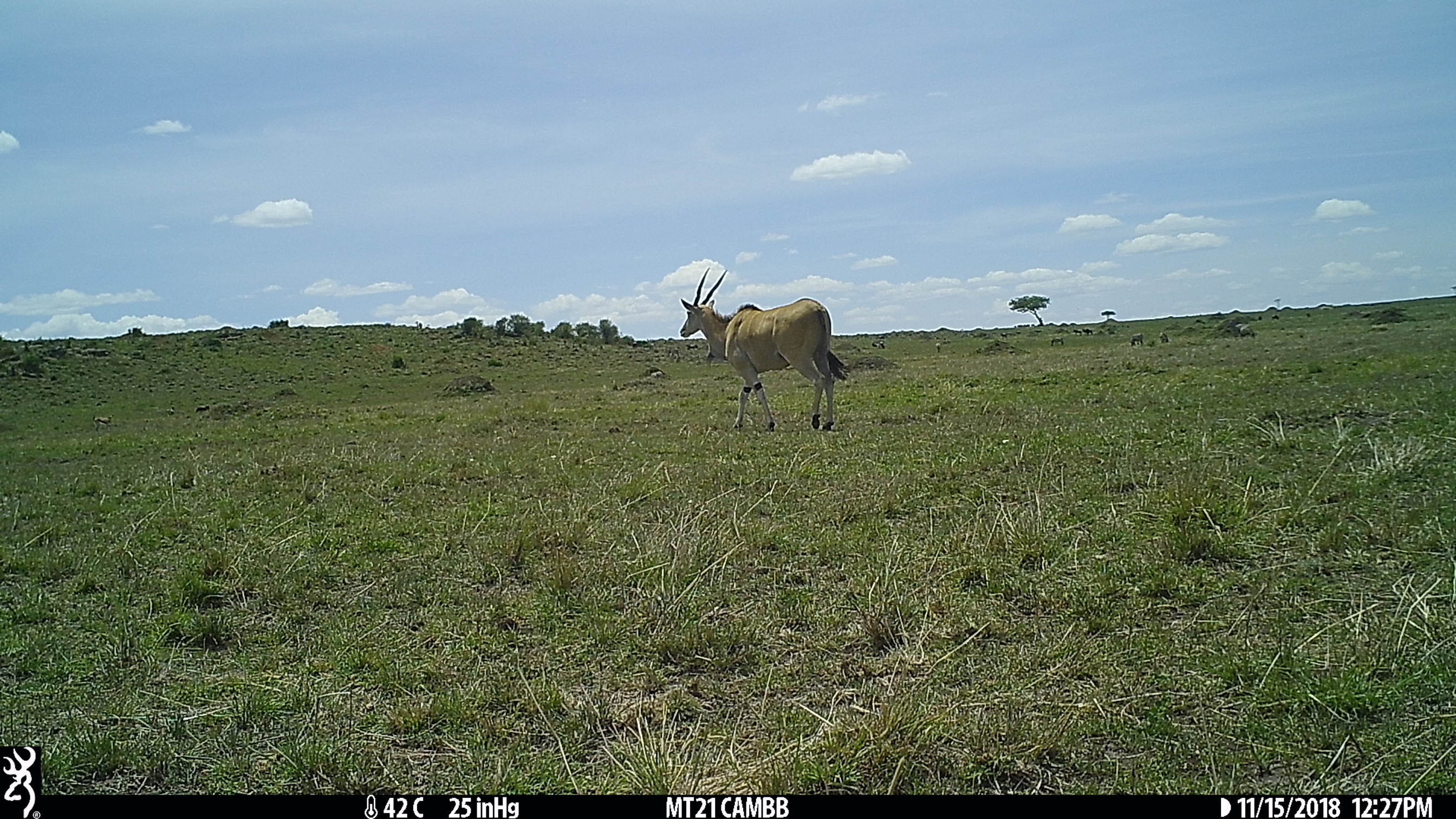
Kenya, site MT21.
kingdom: Animalia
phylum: Chordata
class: Mammalia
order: Artiodactyla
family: Bovidae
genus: Tragelaphus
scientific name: Tragelaphus oryx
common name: eland